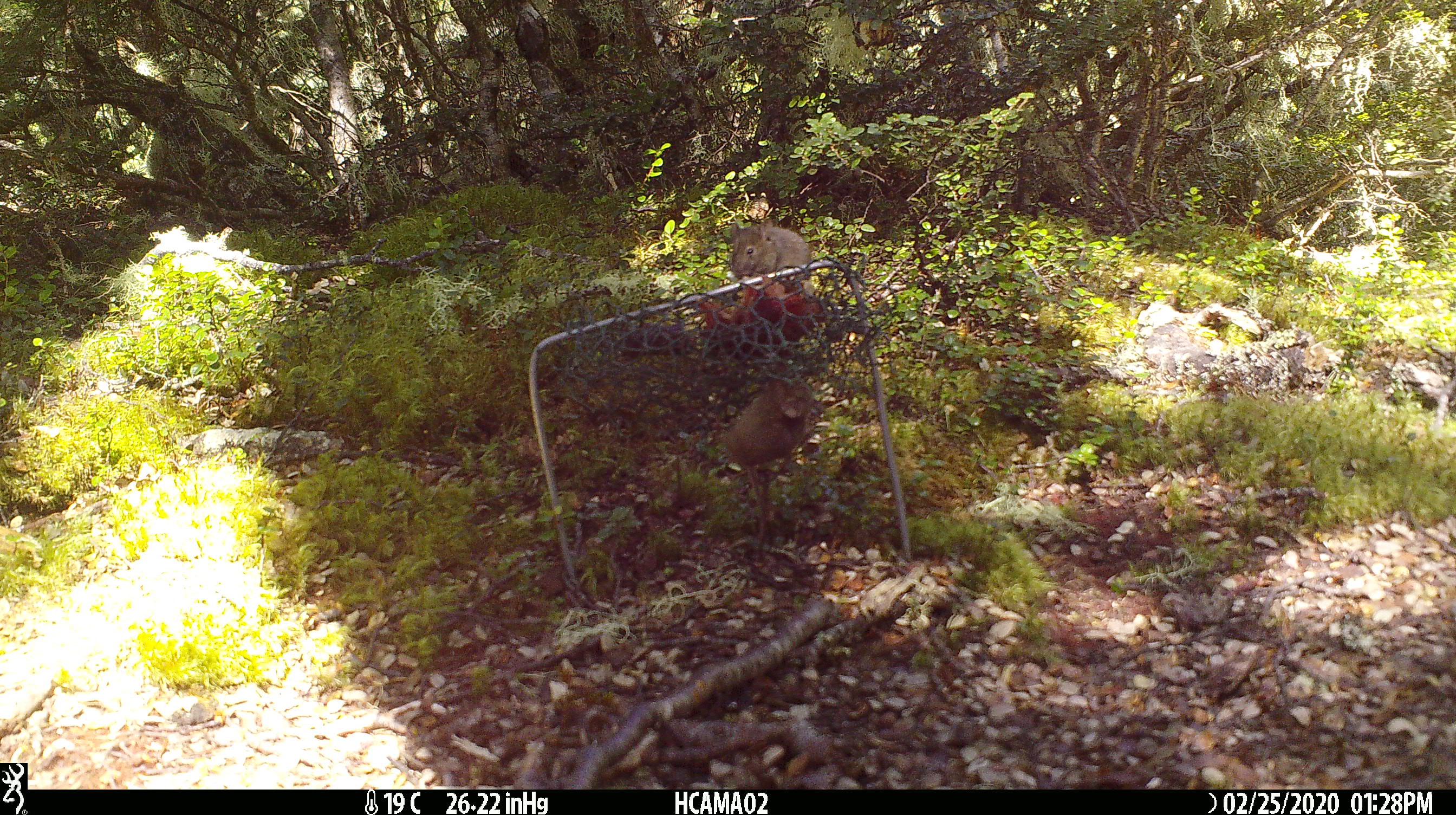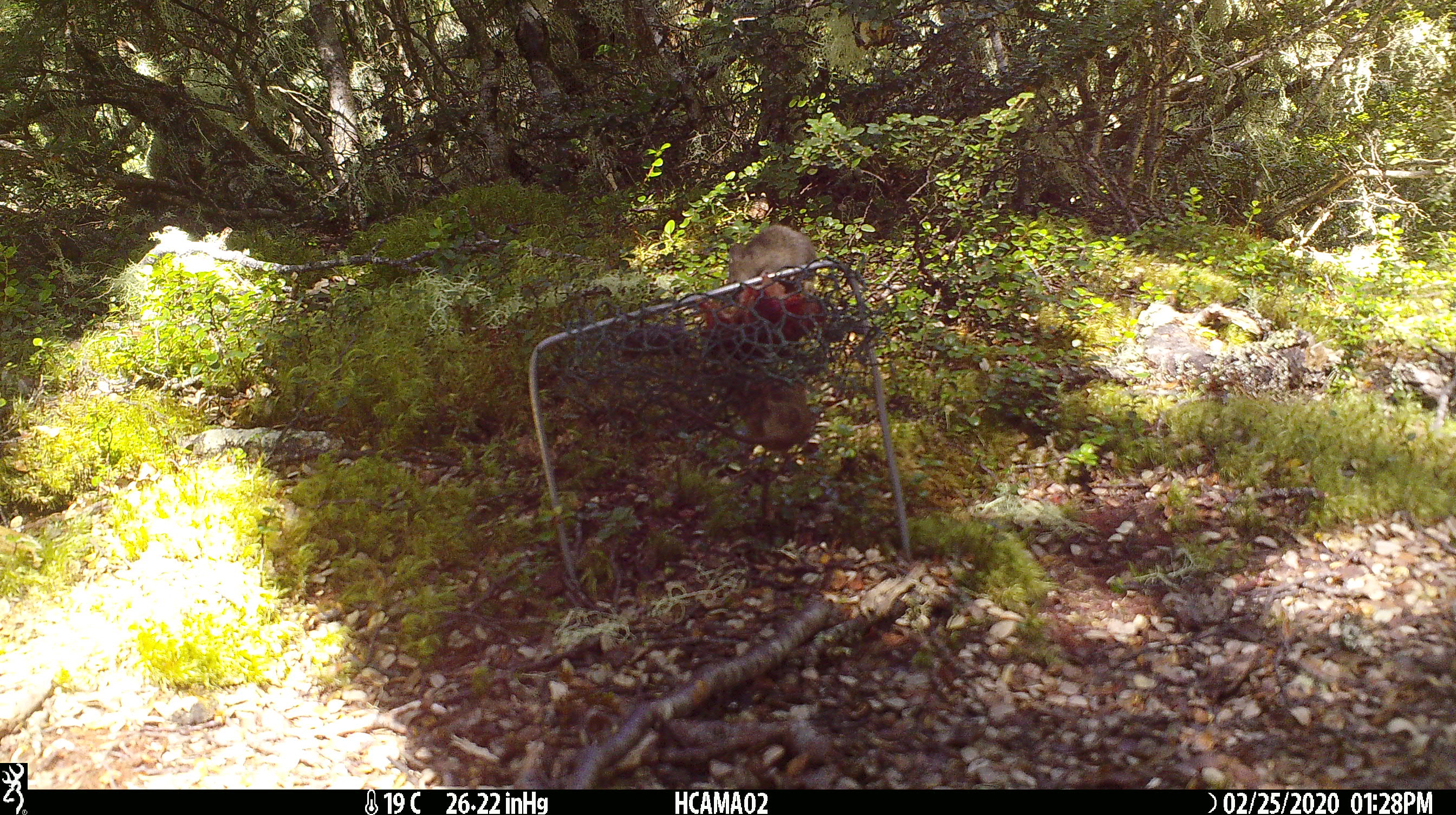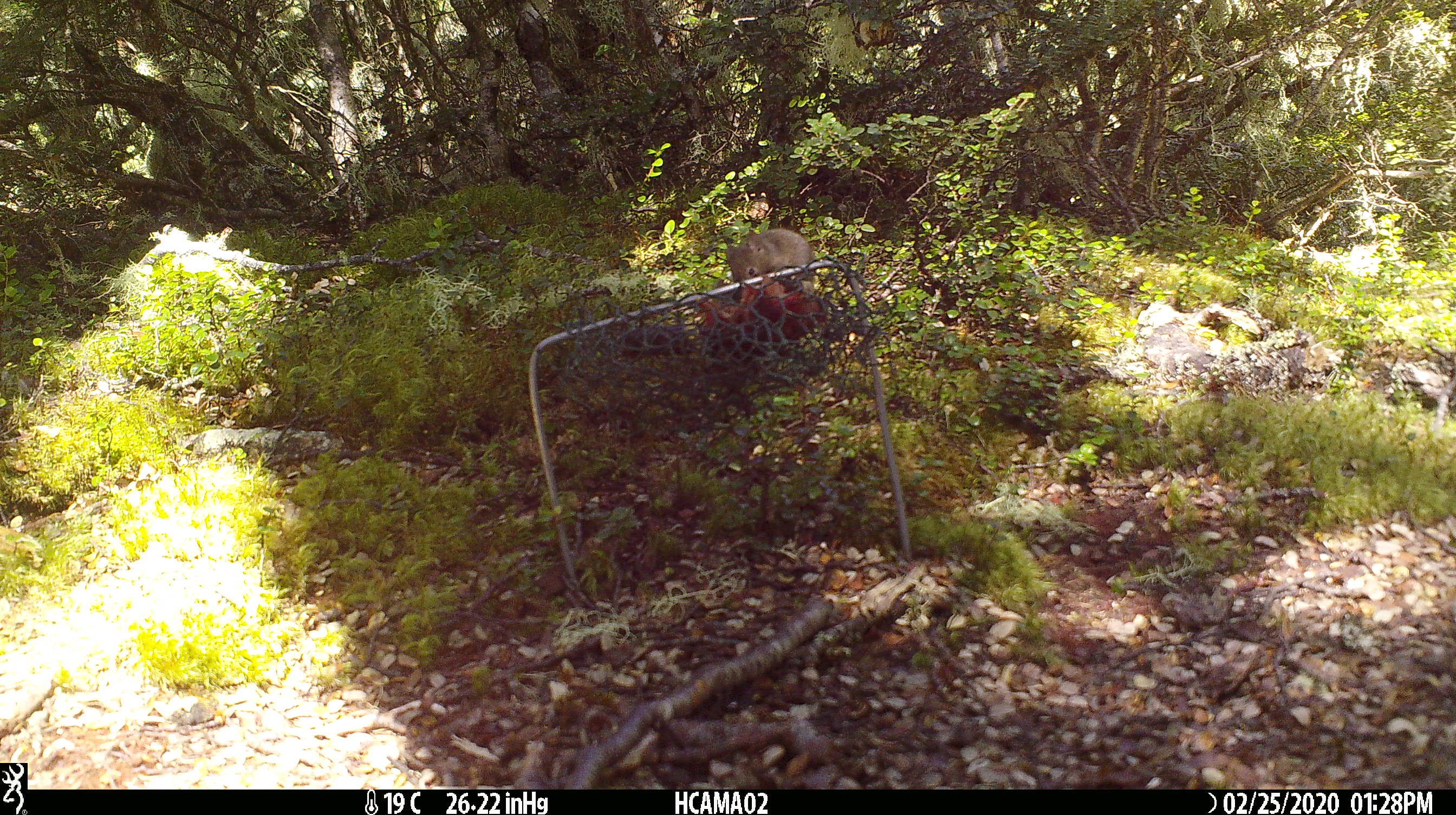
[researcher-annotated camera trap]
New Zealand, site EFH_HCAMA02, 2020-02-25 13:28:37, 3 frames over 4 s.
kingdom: Animalia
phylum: Chordata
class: Mammalia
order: Rodentia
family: Muridae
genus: Mus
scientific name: Mus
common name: mouse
Mouse (Mus).